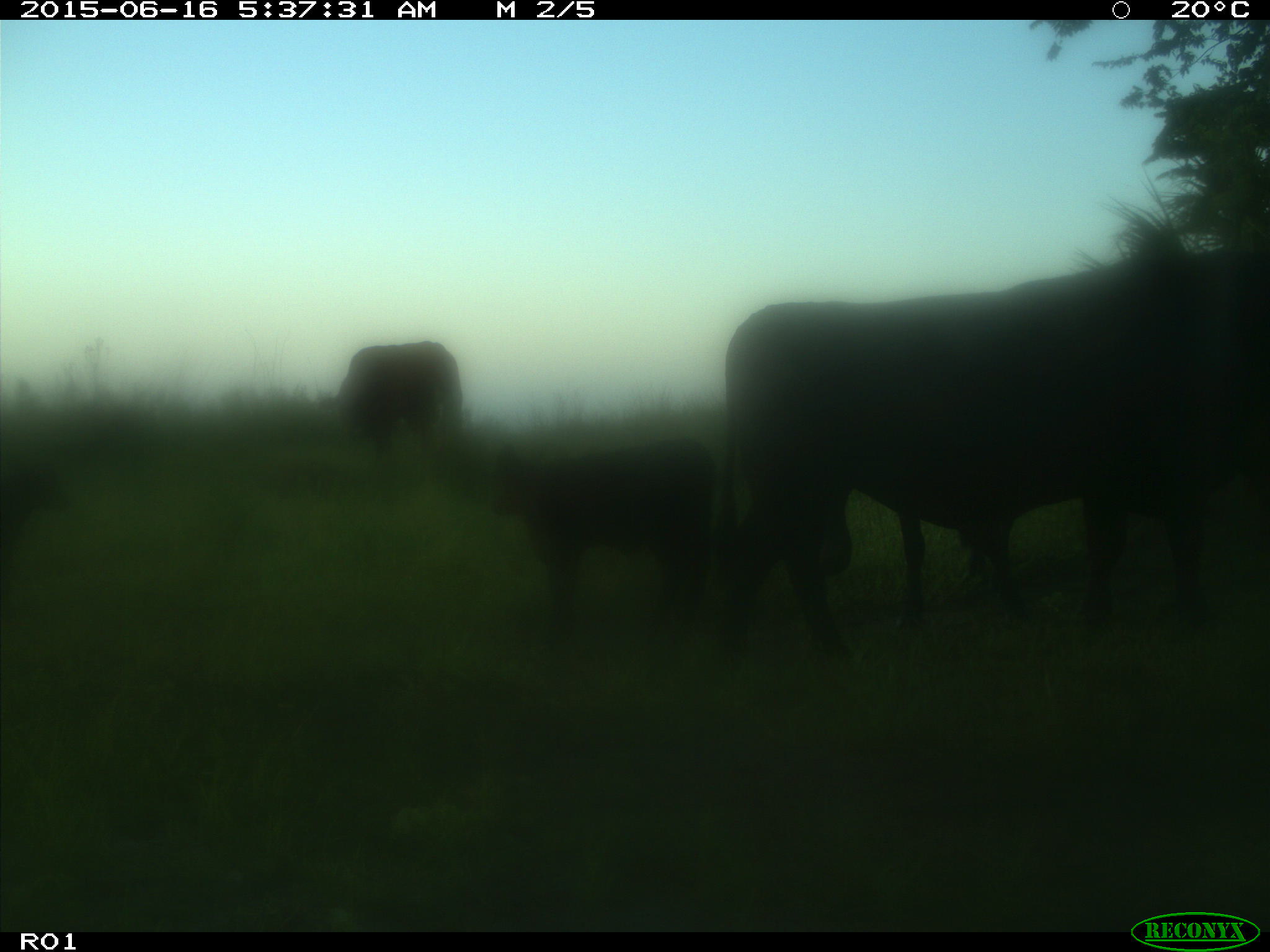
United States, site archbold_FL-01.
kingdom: Animalia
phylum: Chordata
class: Mammalia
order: Artiodactyla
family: Bovidae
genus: Bos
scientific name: Bos taurus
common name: domestic cow